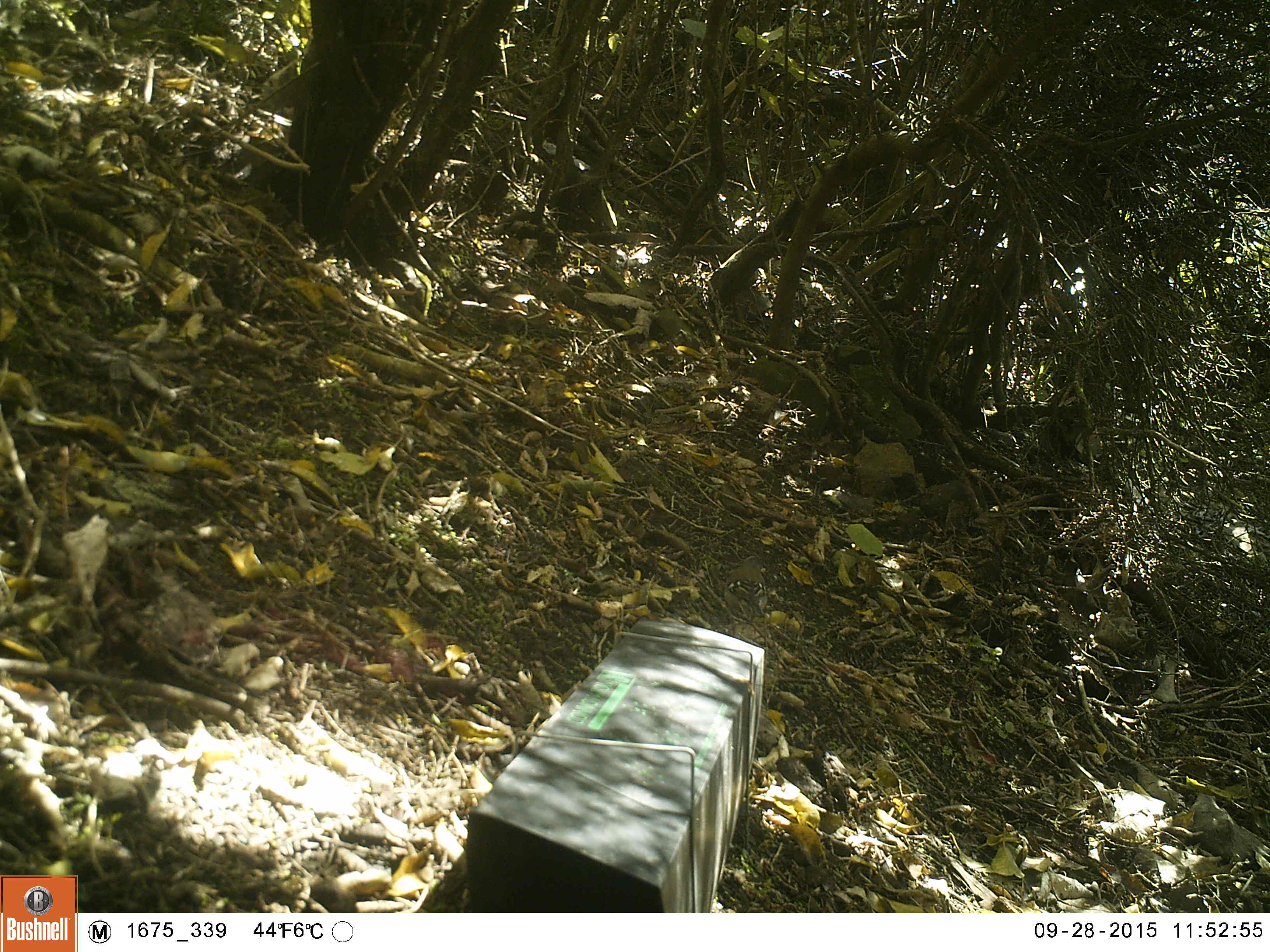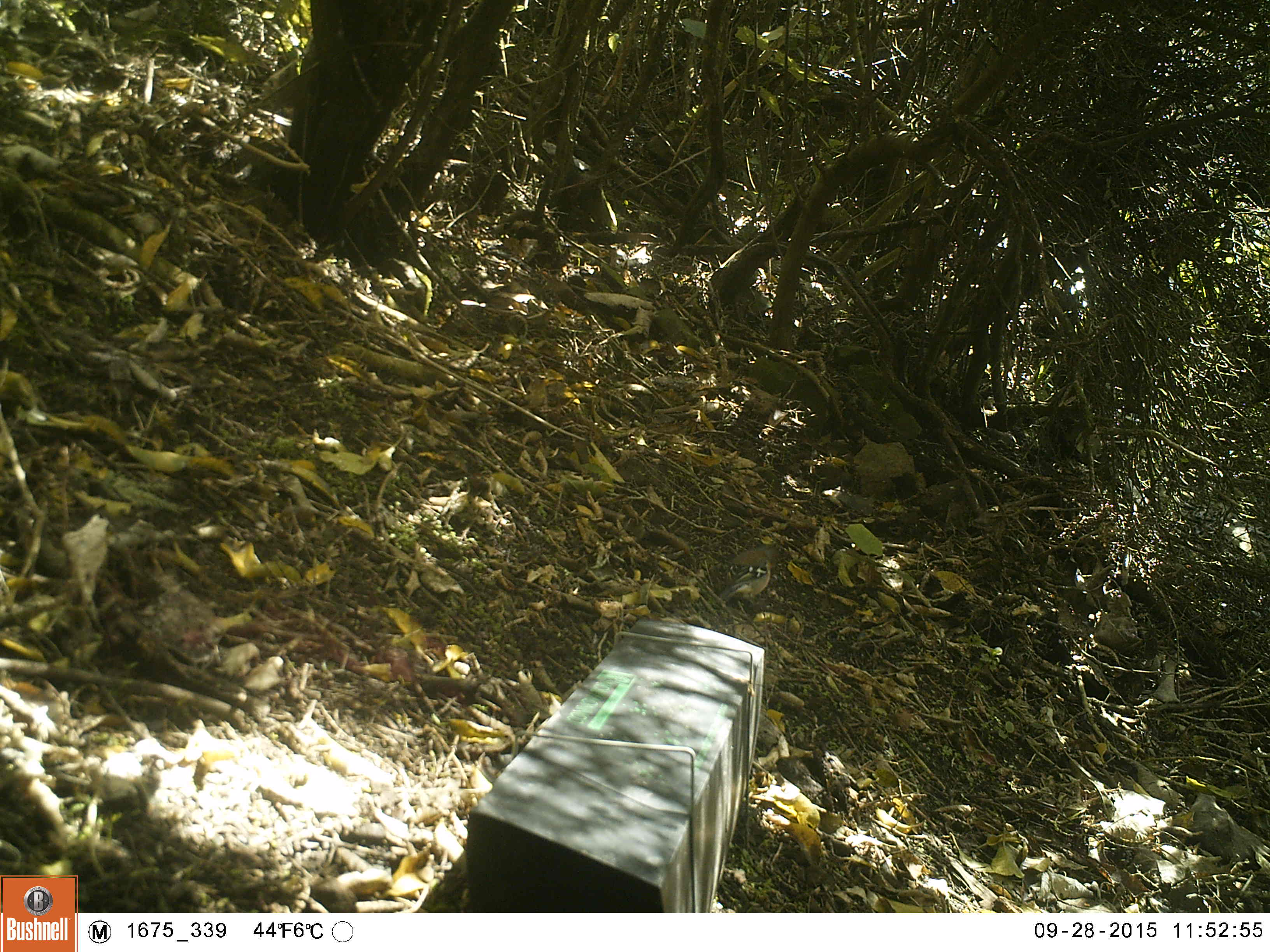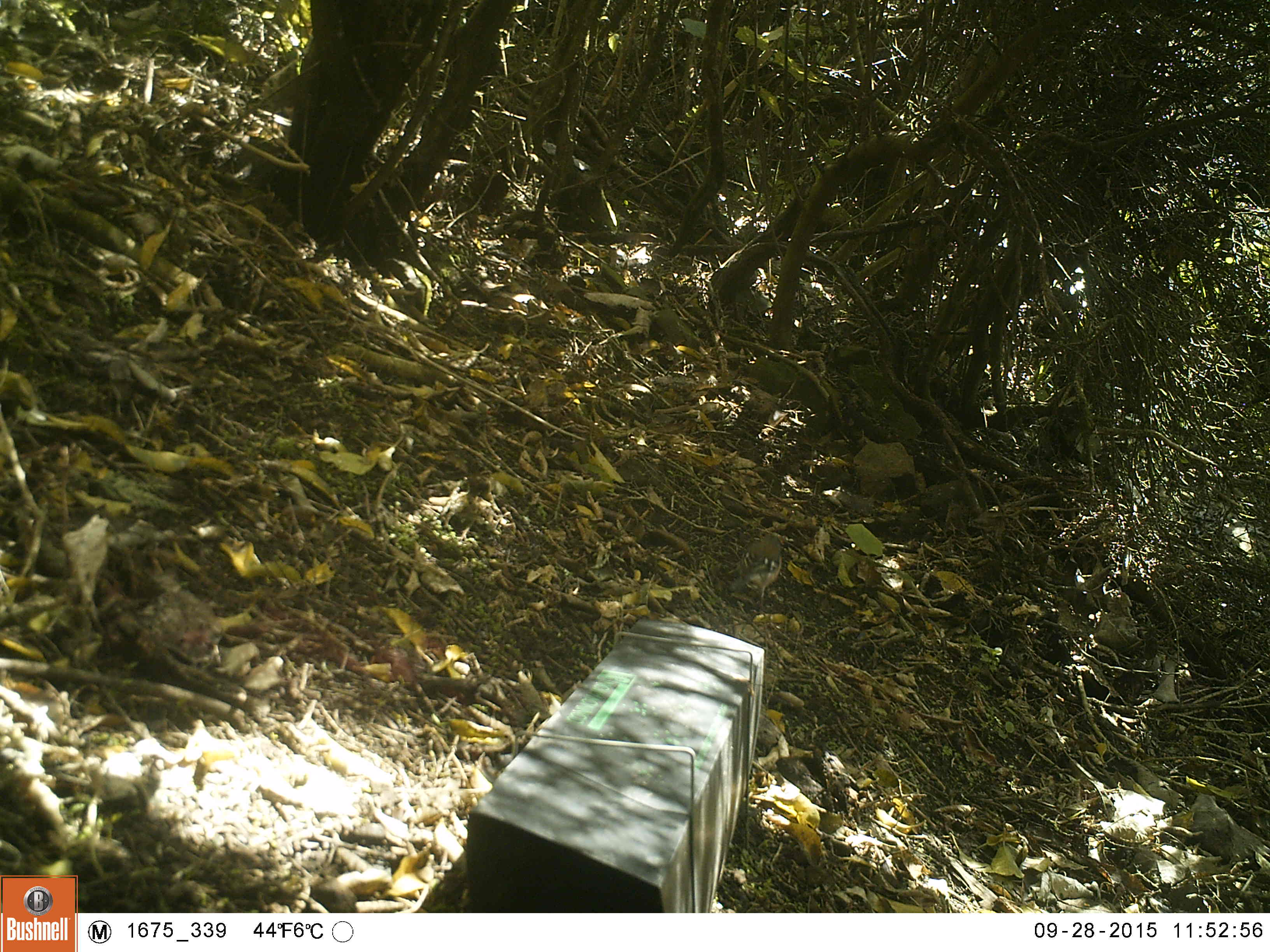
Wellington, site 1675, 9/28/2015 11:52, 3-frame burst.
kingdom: Animalia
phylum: Chordata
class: Aves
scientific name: Aves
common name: bird